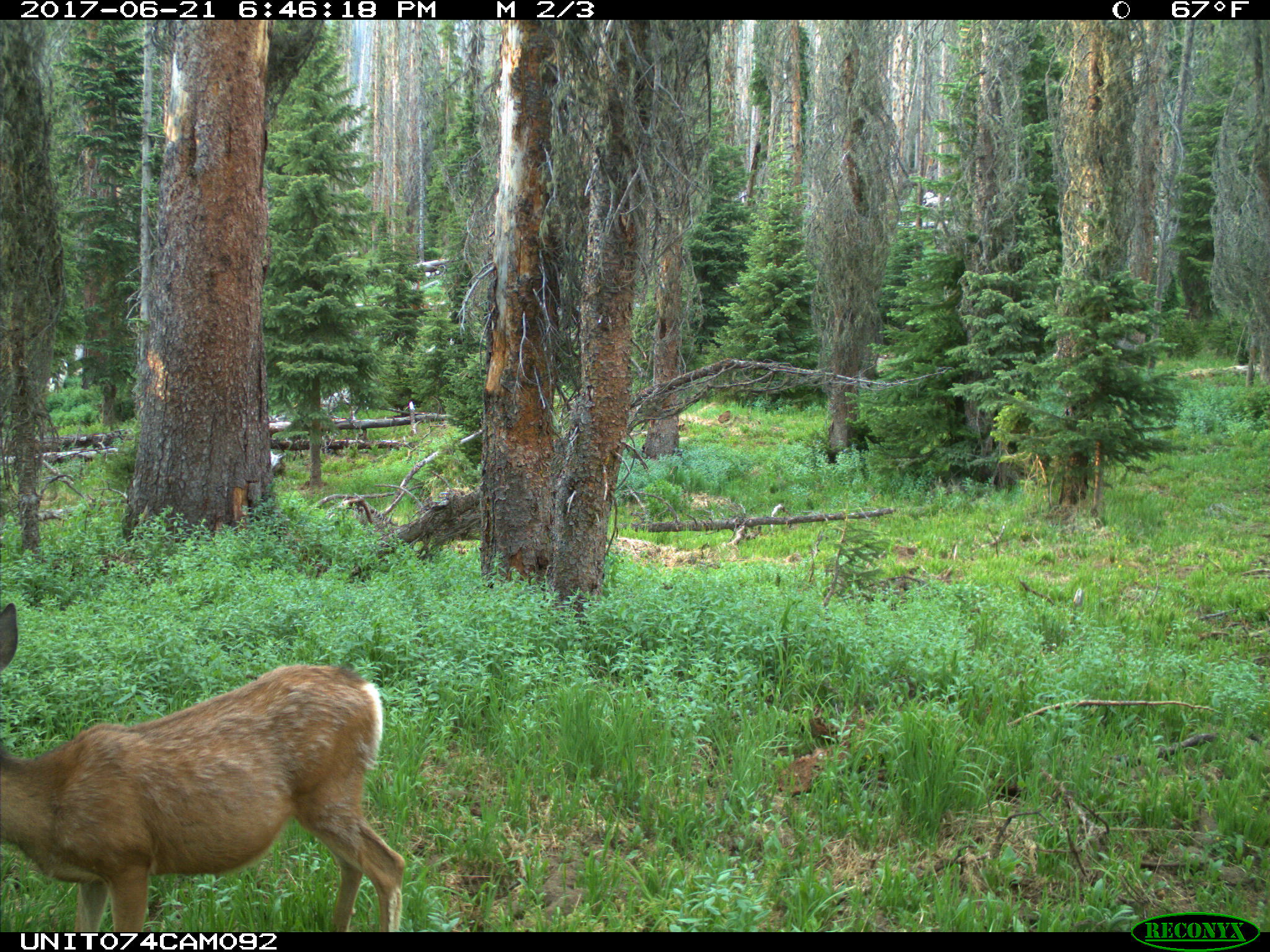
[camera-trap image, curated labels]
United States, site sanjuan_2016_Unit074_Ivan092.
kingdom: Animalia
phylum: Chordata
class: Mammalia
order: Artiodactyla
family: Cervidae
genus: Odocoileus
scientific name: Odocoileus hemionus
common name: mule deer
Odocoileus hemionus (mule deer).